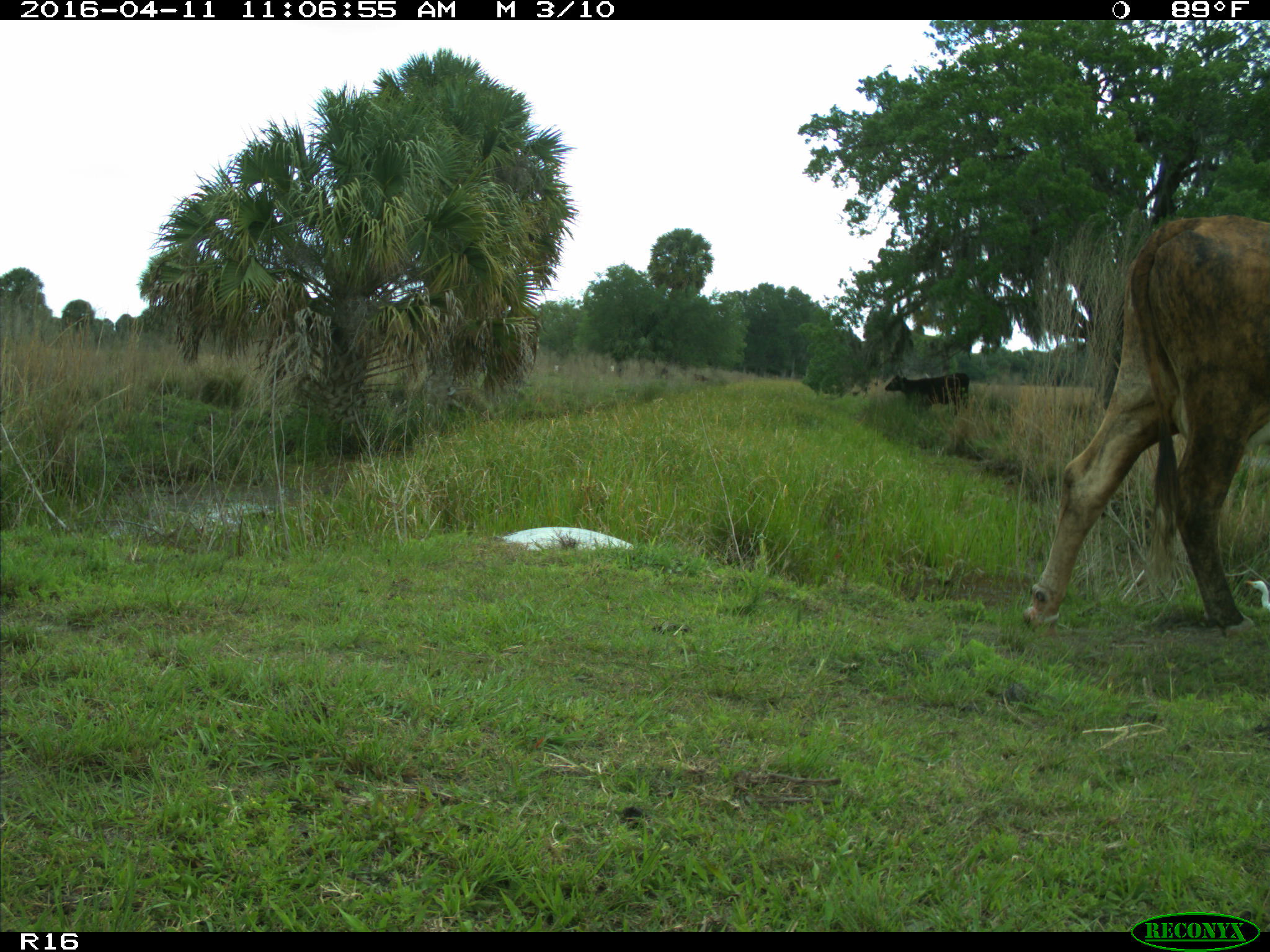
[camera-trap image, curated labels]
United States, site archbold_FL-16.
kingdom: Animalia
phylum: Chordata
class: Mammalia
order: Artiodactyla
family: Bovidae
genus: Bos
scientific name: Bos taurus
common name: domestic cow